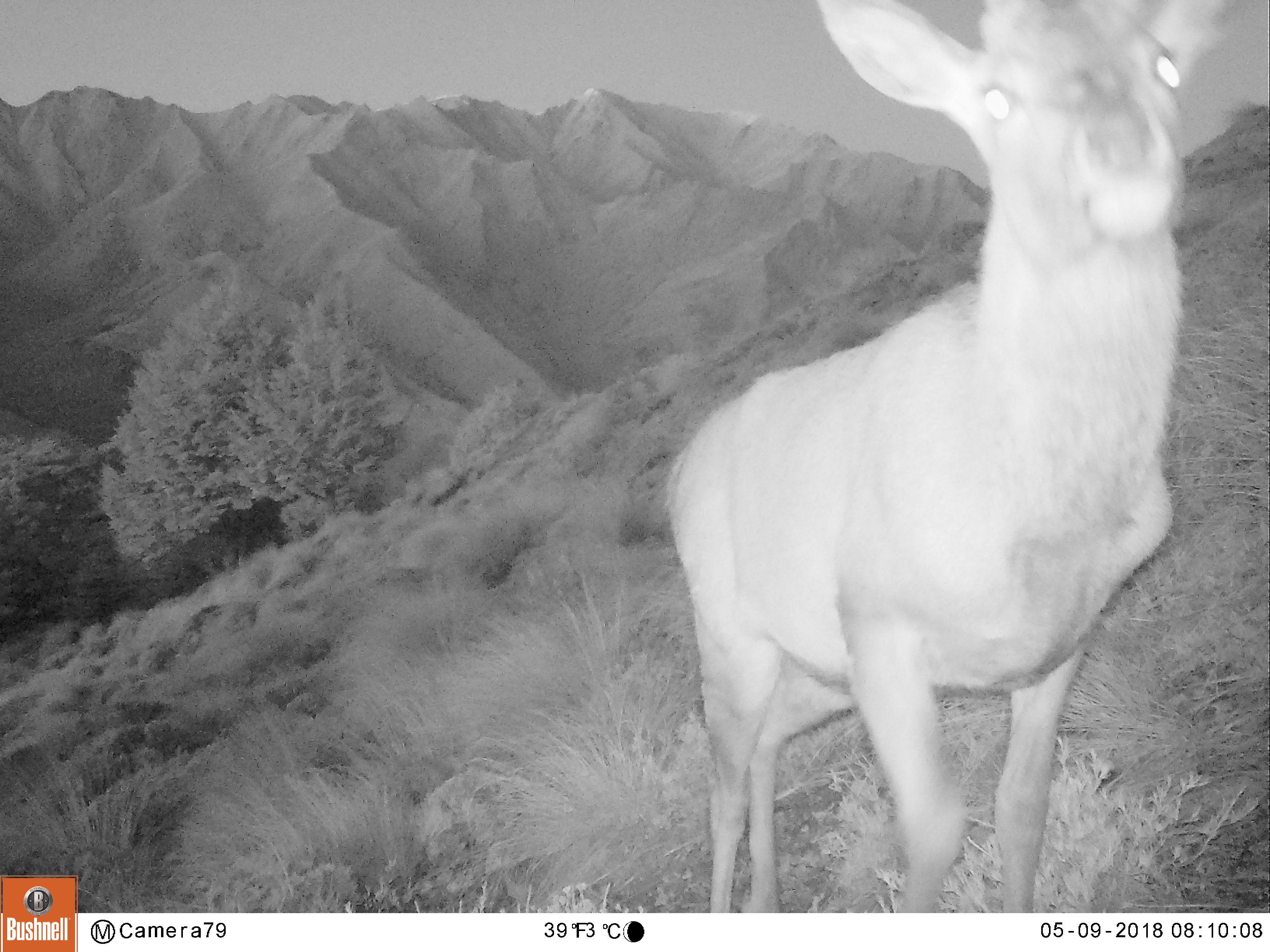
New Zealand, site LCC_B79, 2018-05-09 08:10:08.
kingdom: Animalia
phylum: Chordata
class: Mammalia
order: Artiodactyla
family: Cervidae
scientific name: Cervidae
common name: deer